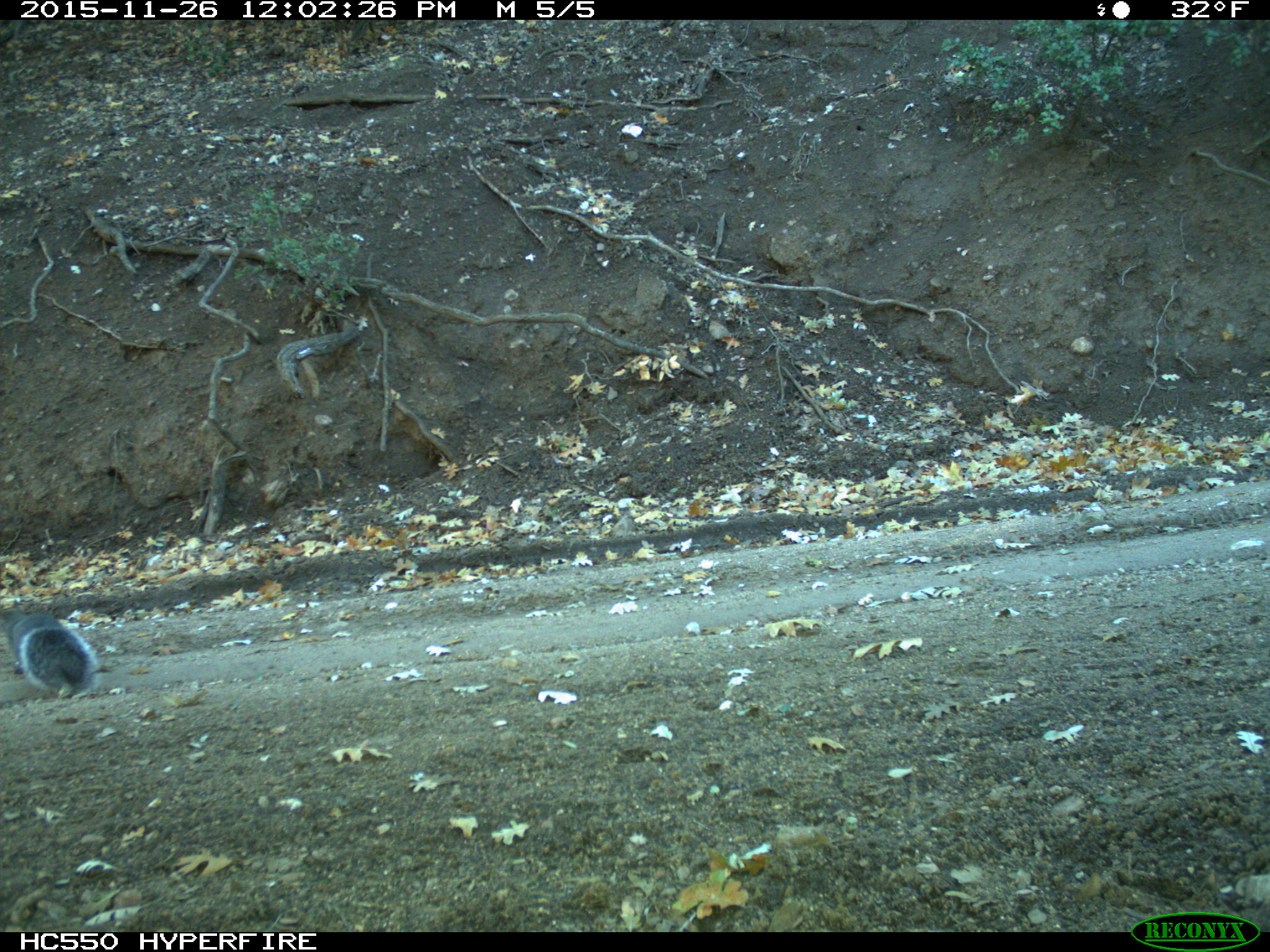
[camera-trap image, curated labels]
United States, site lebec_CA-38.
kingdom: Animalia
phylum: Chordata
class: Mammalia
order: Rodentia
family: Sciuridae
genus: Sciurus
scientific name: Sciurus carolinensis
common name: eastern gray squirrel